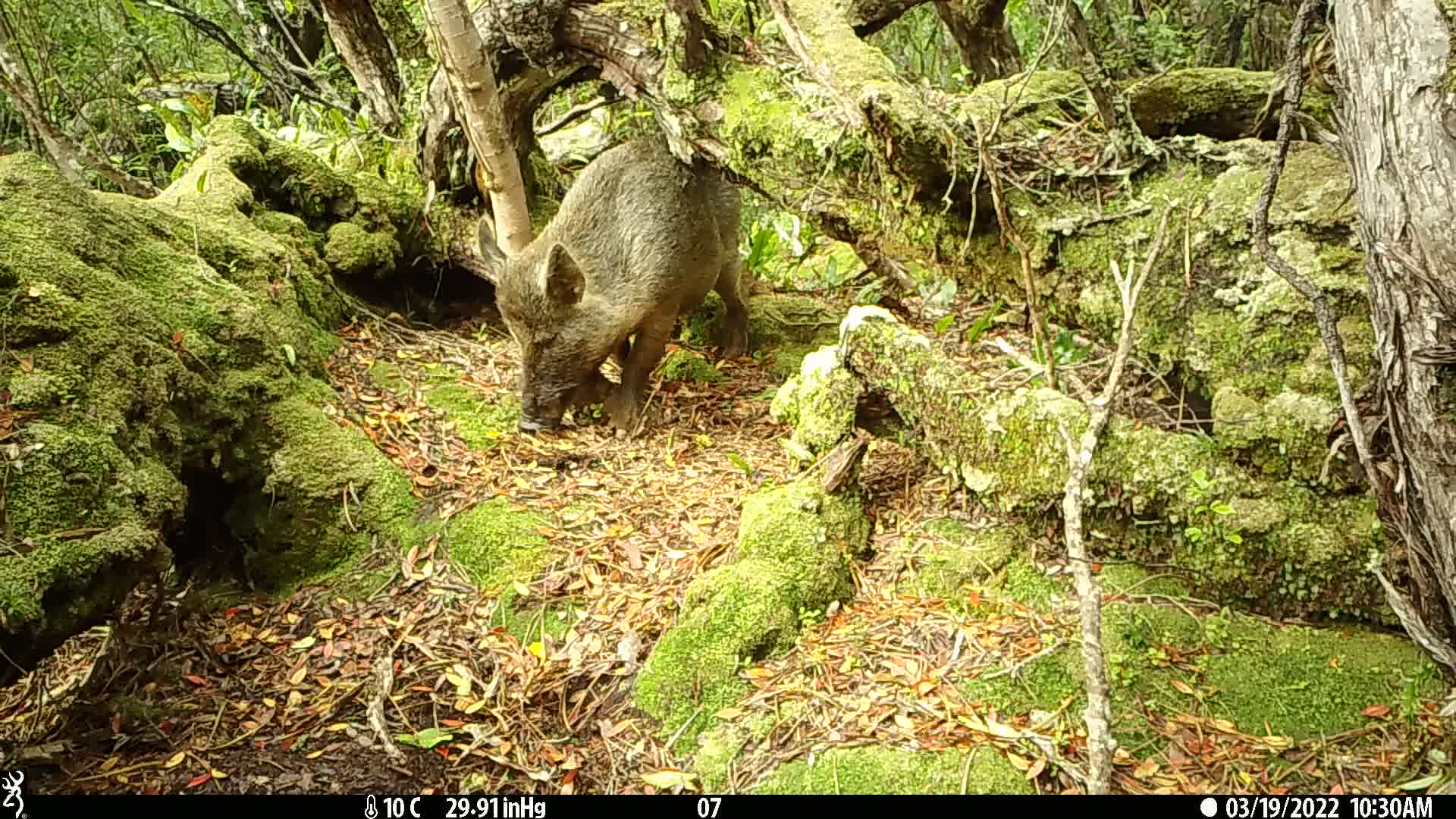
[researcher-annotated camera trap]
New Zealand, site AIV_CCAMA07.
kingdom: Animalia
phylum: Chordata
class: Mammalia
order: Artiodactyla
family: Suidae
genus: Sus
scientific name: Sus scrofa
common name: pig